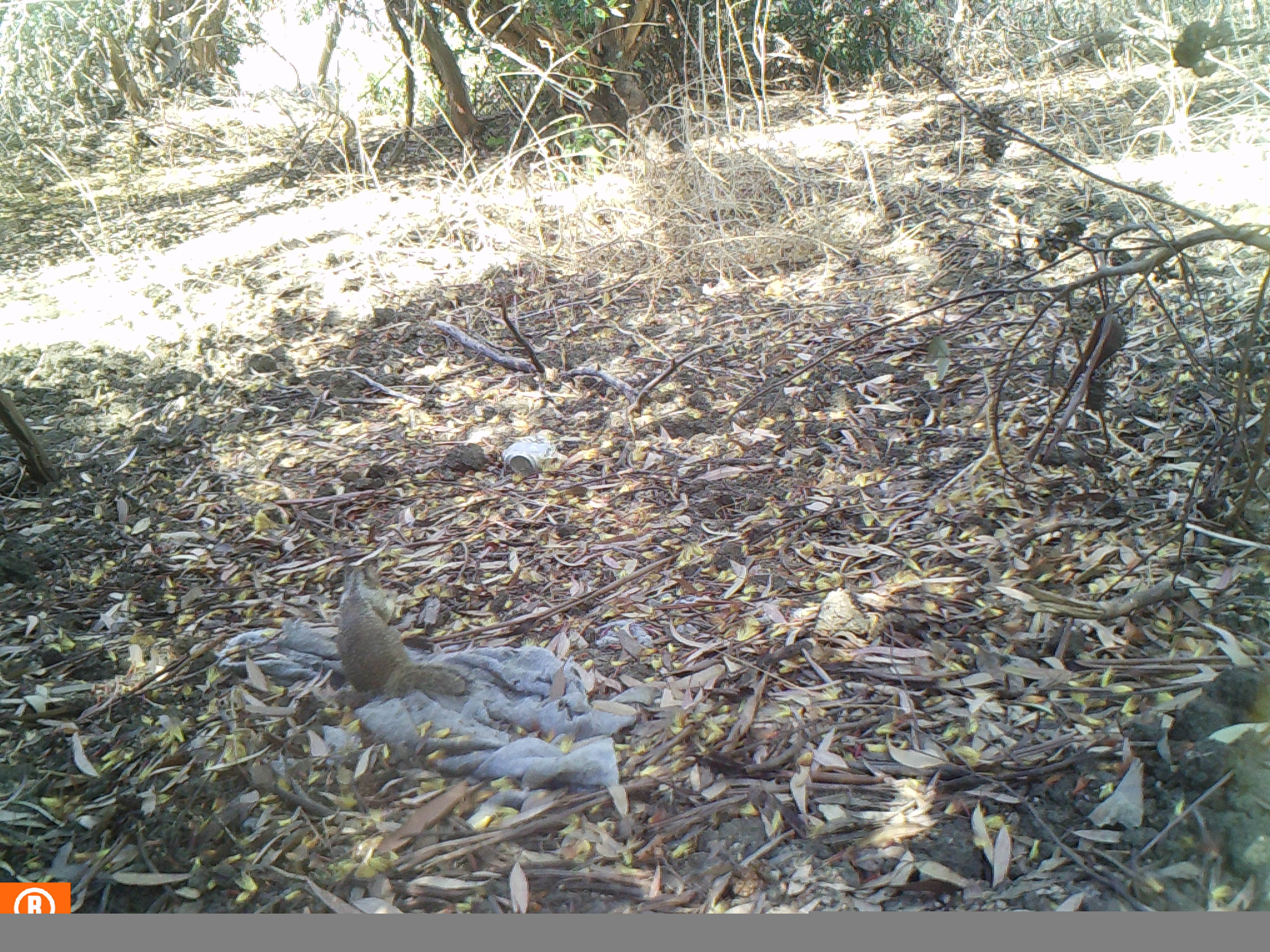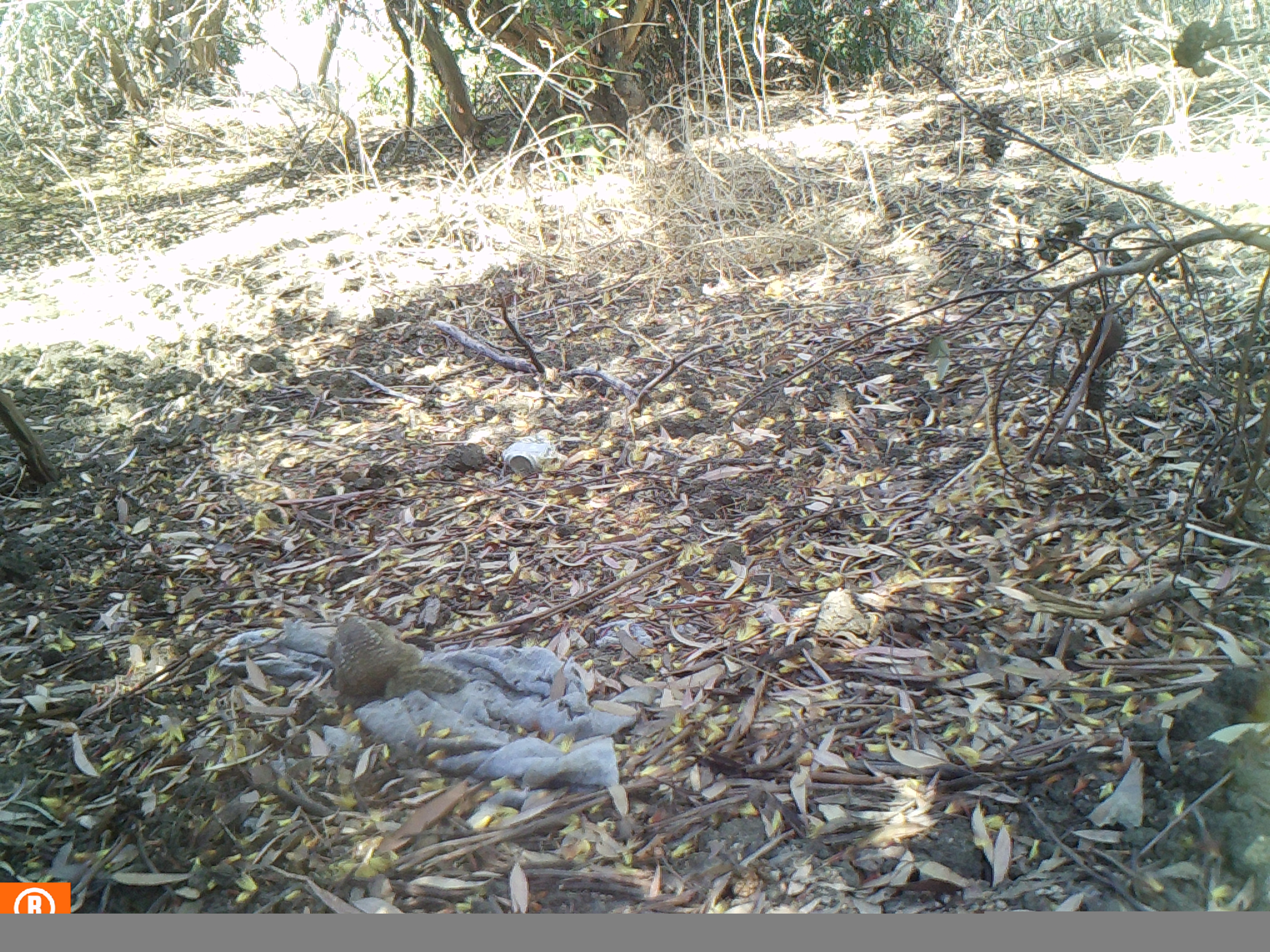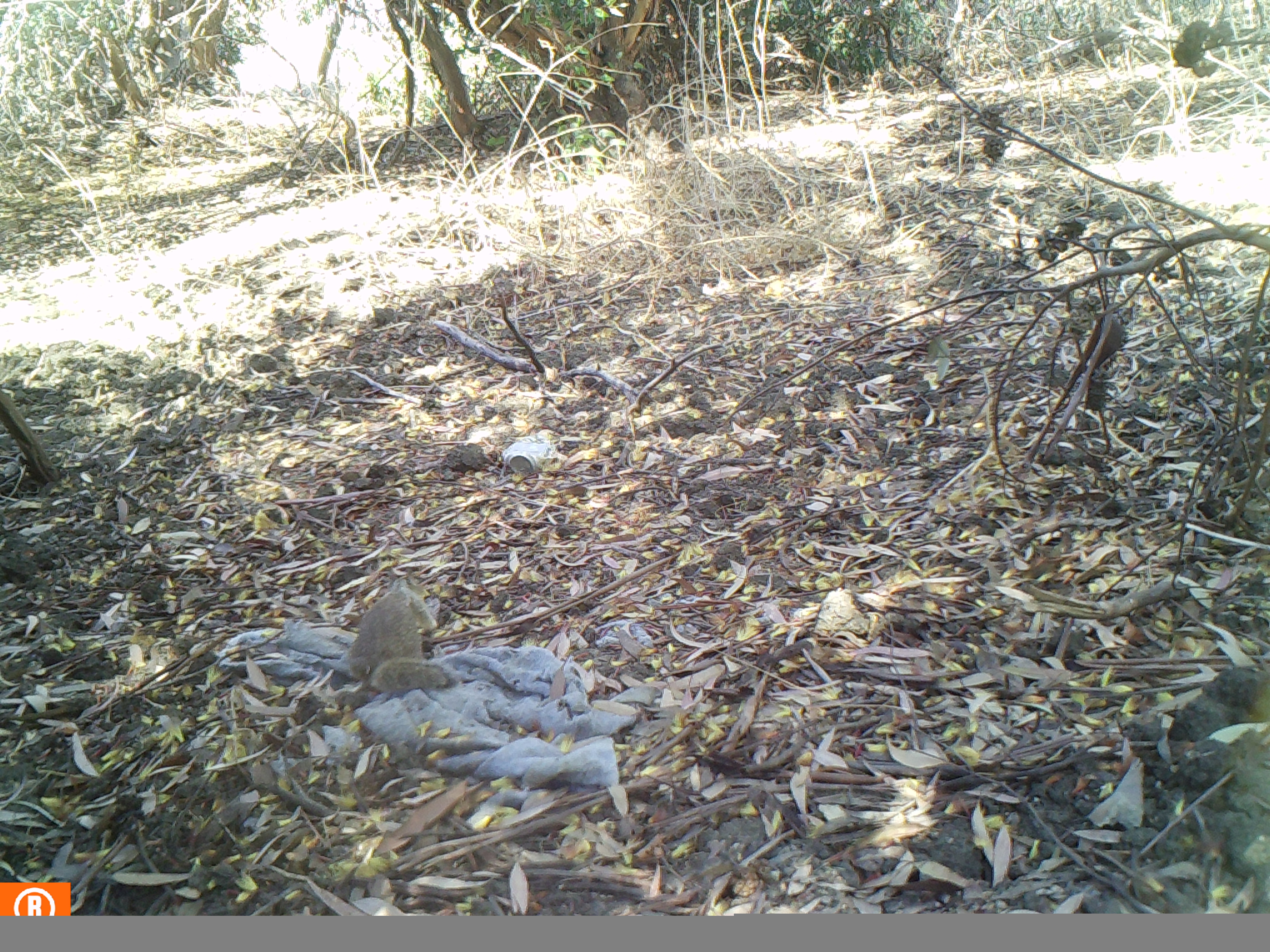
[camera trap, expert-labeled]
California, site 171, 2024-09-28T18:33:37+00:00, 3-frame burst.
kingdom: Animalia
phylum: Chordata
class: Mammalia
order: Rodentia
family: Sciuridae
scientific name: Sciuridae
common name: squirrel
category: unknown squirrel